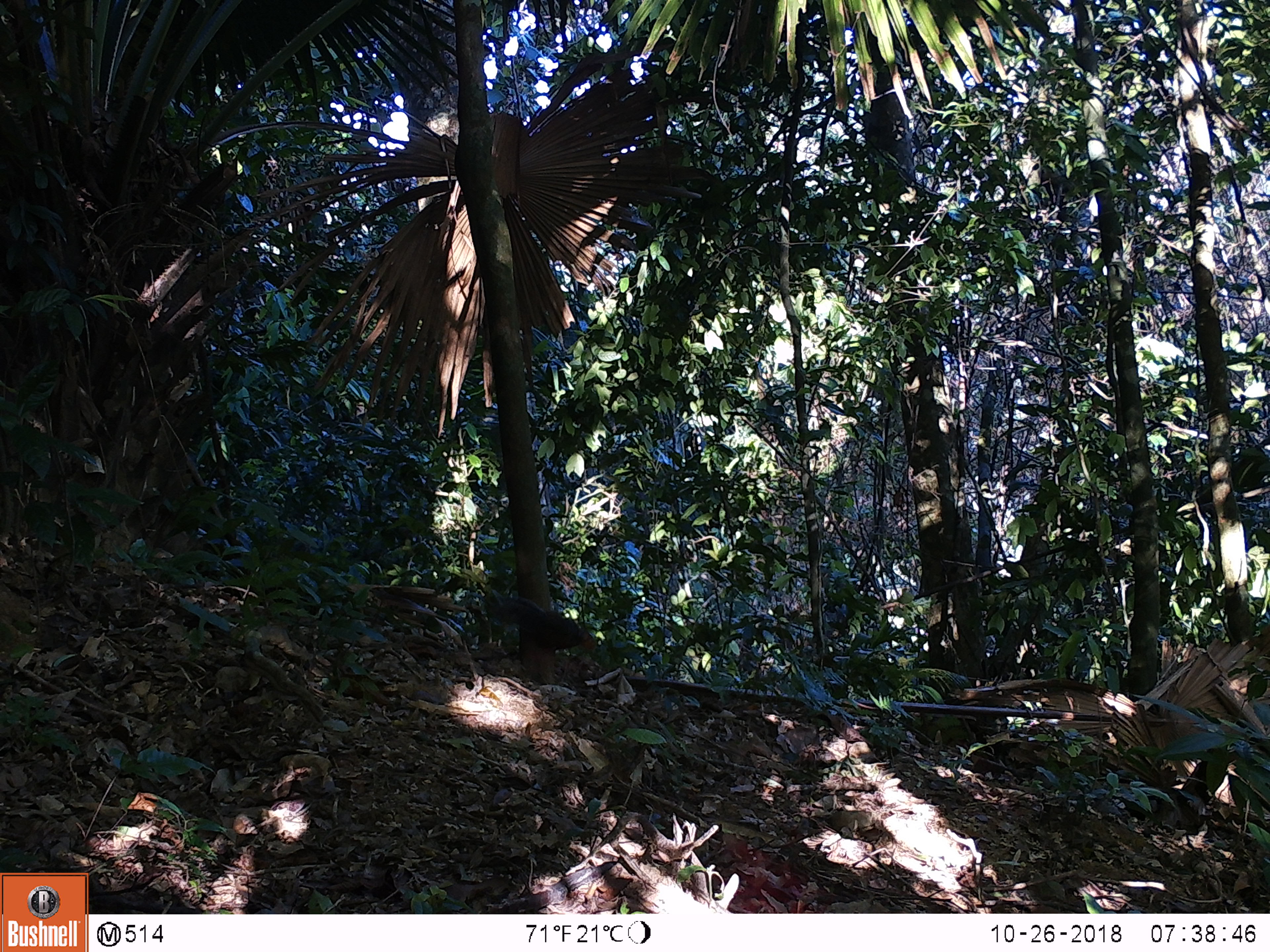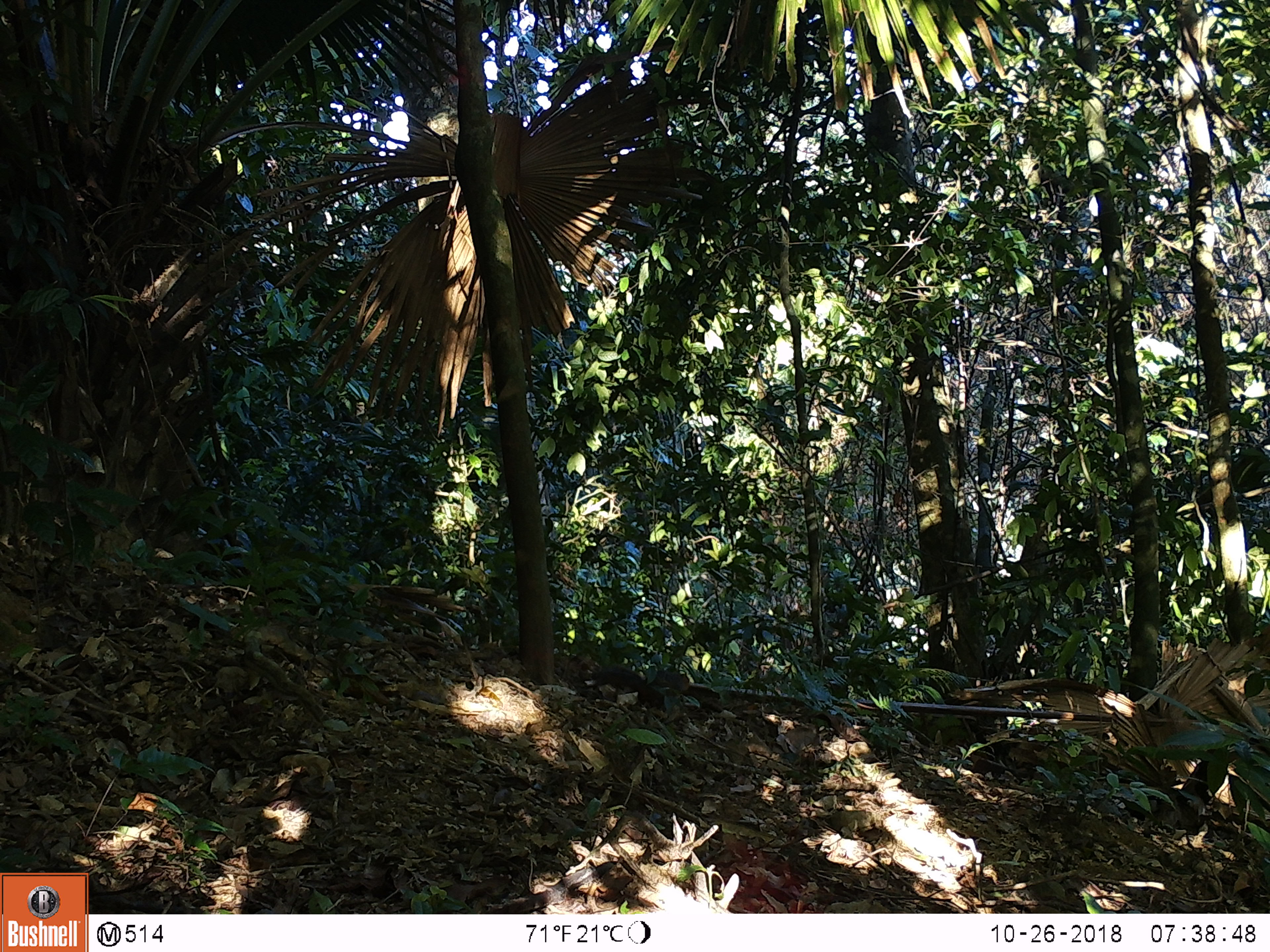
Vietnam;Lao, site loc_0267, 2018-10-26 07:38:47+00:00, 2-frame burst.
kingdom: Animalia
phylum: Chordata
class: Mammalia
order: Rodentia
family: Sciuridae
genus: Dremomys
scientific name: Dremomys rufigenis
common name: red-cheeked squirrel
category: red cheeked squirrel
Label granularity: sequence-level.